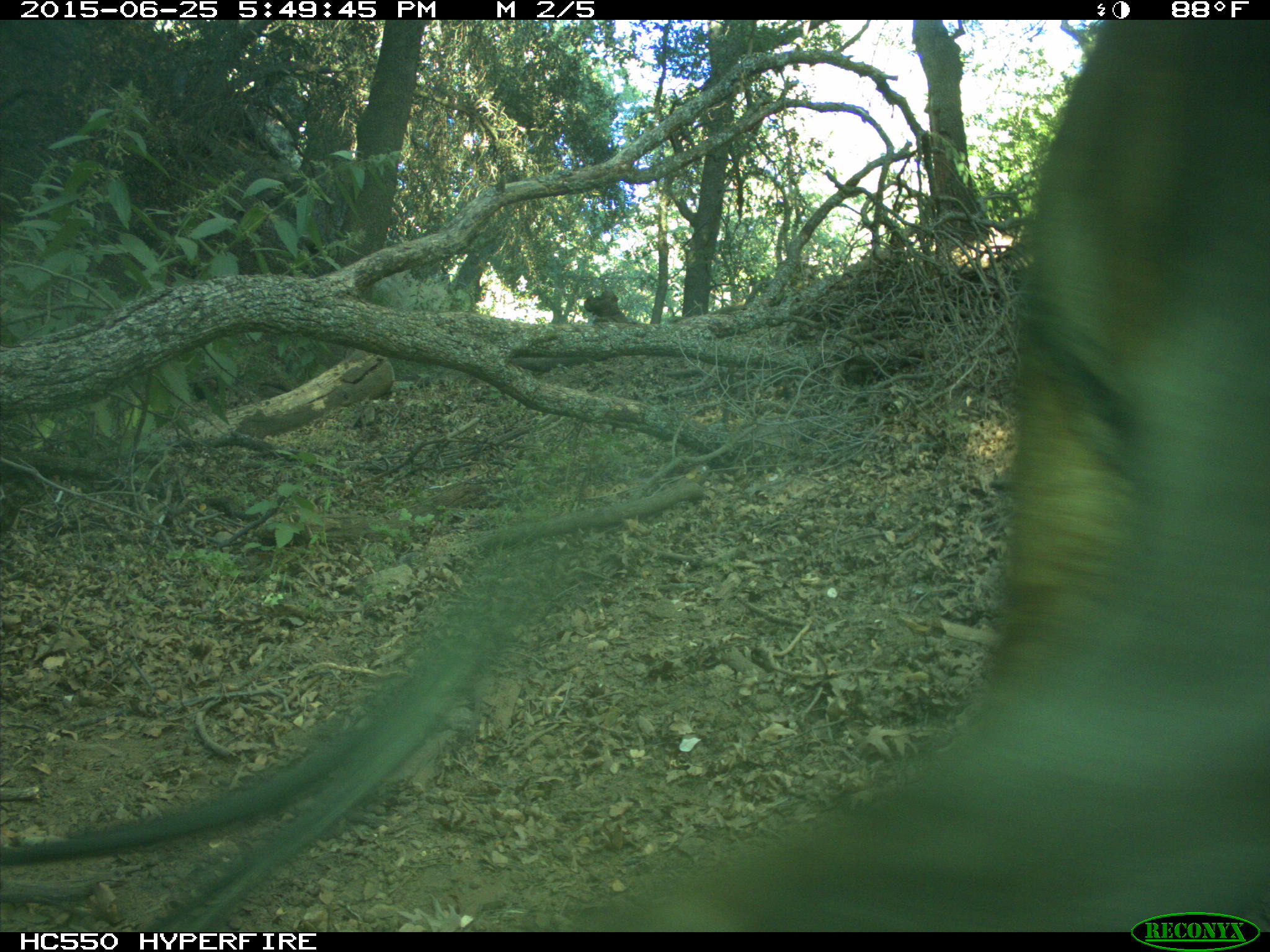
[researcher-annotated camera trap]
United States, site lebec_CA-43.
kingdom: Animalia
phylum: Chordata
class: Mammalia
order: Artiodactyla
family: Bovidae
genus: Bos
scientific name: Bos taurus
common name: domestic cow